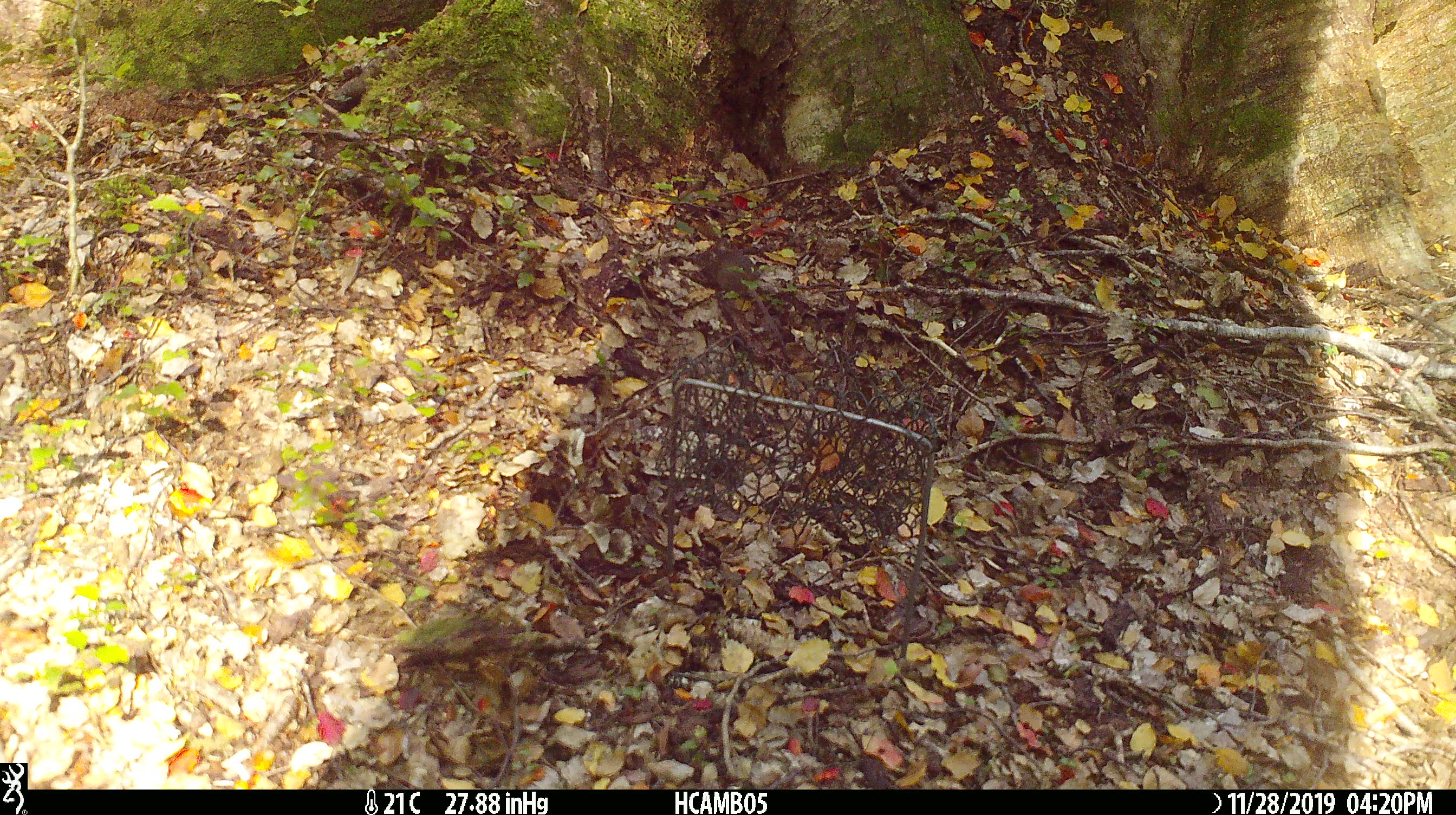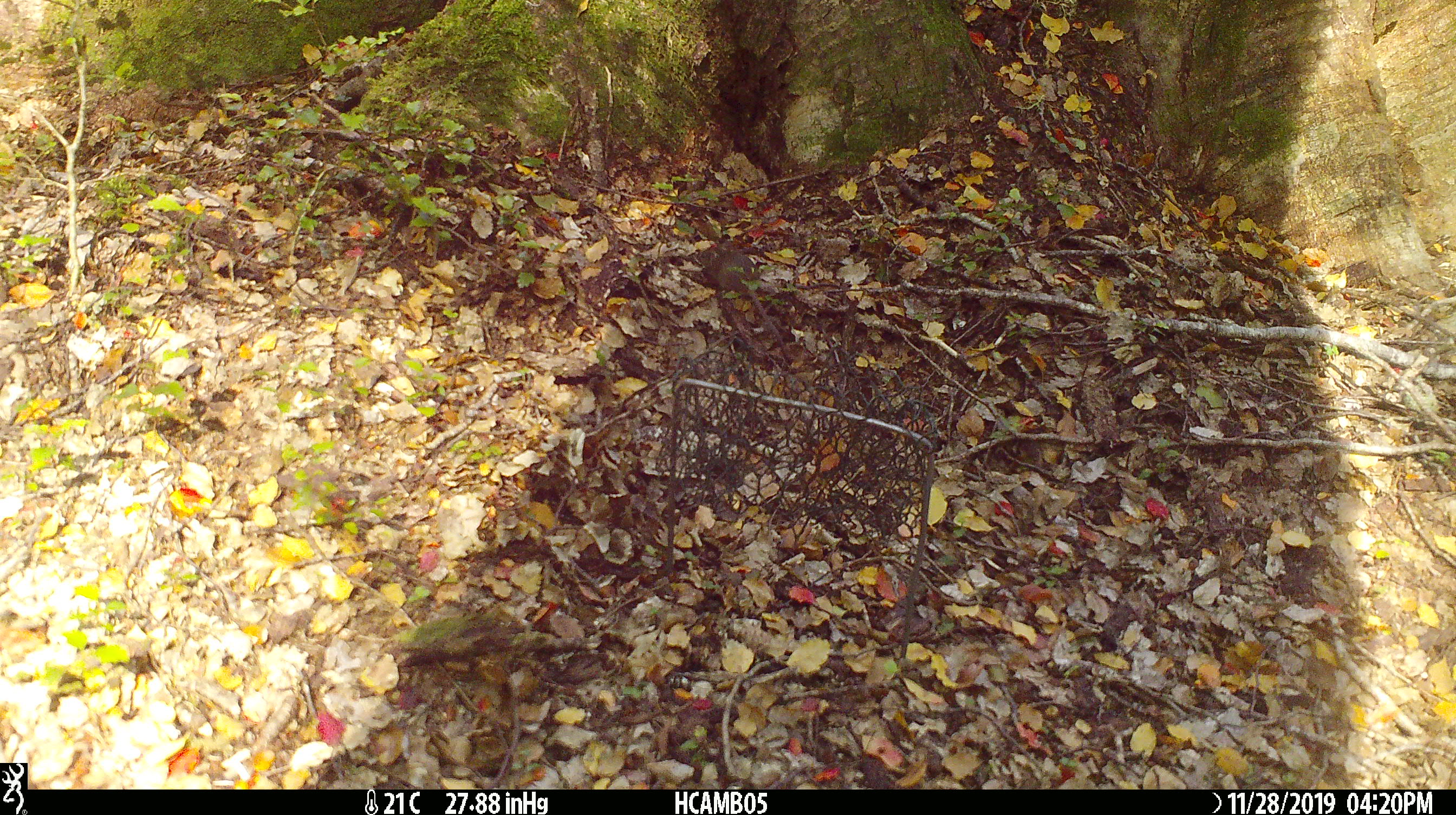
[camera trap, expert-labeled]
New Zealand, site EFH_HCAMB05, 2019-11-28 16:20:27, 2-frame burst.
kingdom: Animalia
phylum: Chordata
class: Mammalia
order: Rodentia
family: Muridae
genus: Mus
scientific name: Mus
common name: mouse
Mouse (Mus).